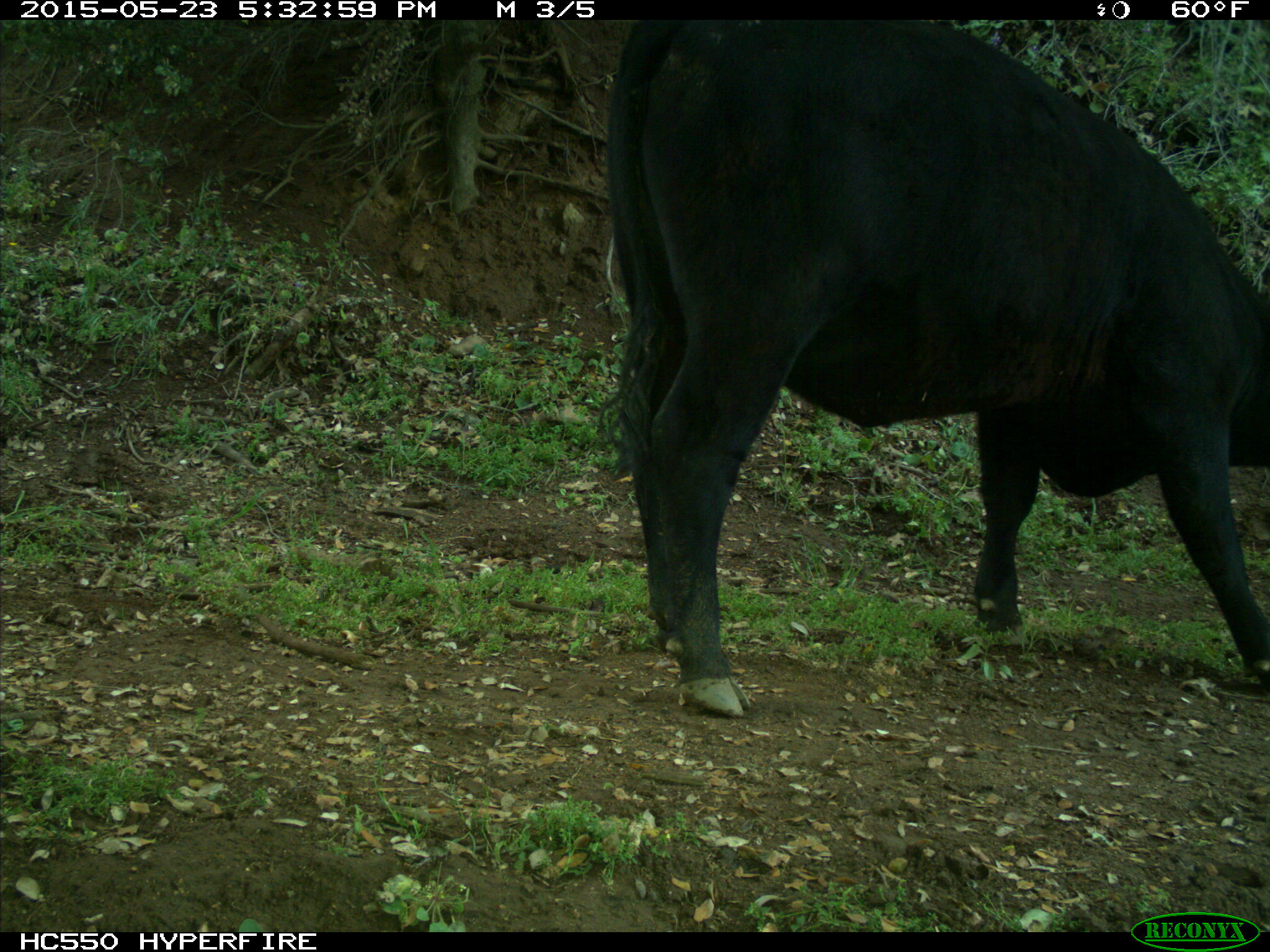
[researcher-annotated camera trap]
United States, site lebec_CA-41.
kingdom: Animalia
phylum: Chordata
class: Mammalia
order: Artiodactyla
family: Bovidae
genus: Bos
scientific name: Bos taurus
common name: domestic cow